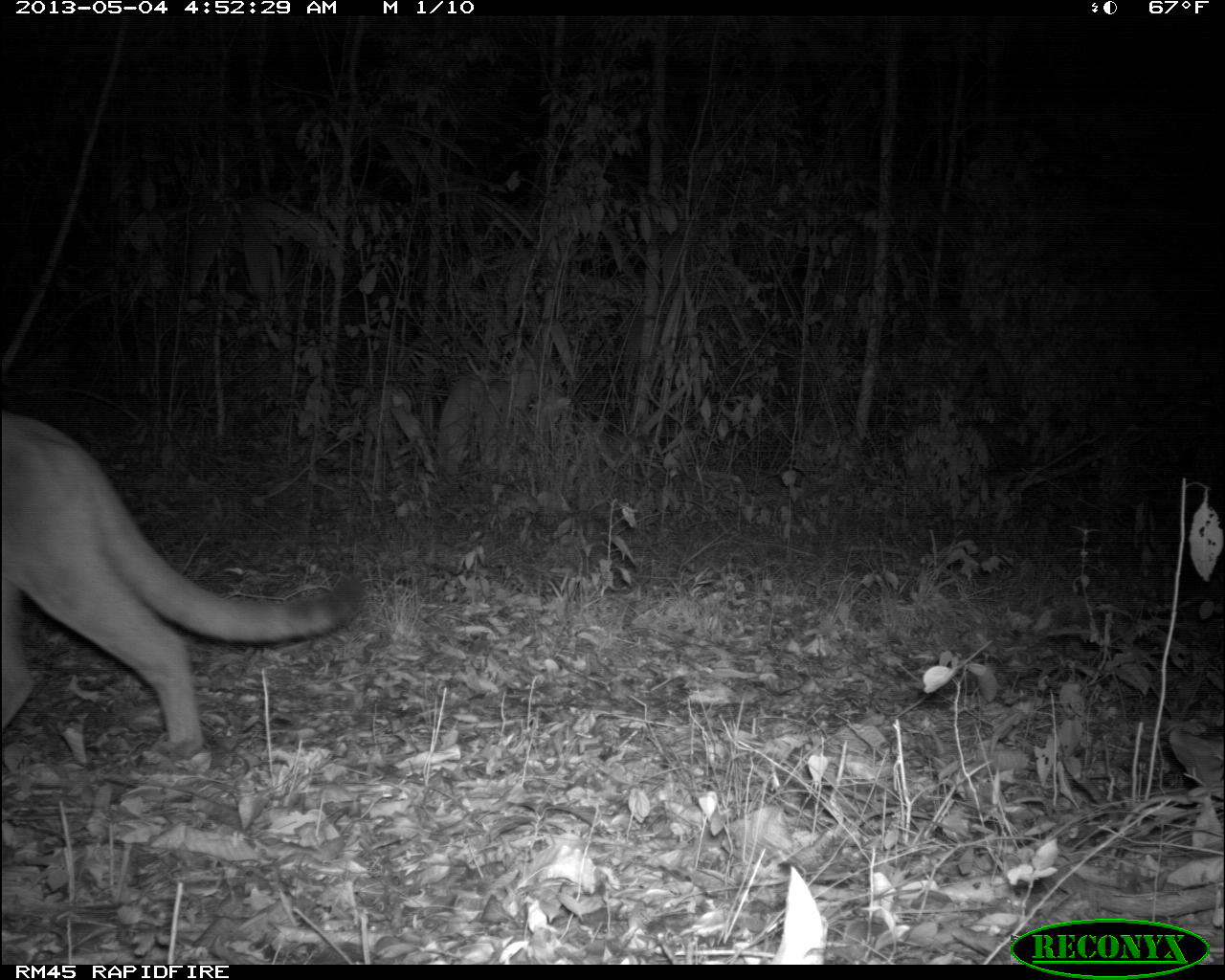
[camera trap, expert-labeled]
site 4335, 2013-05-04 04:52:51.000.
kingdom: Animalia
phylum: Chordata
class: Mammalia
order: Carnivora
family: Felidae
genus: Puma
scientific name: Puma concolor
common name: mountain lion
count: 1